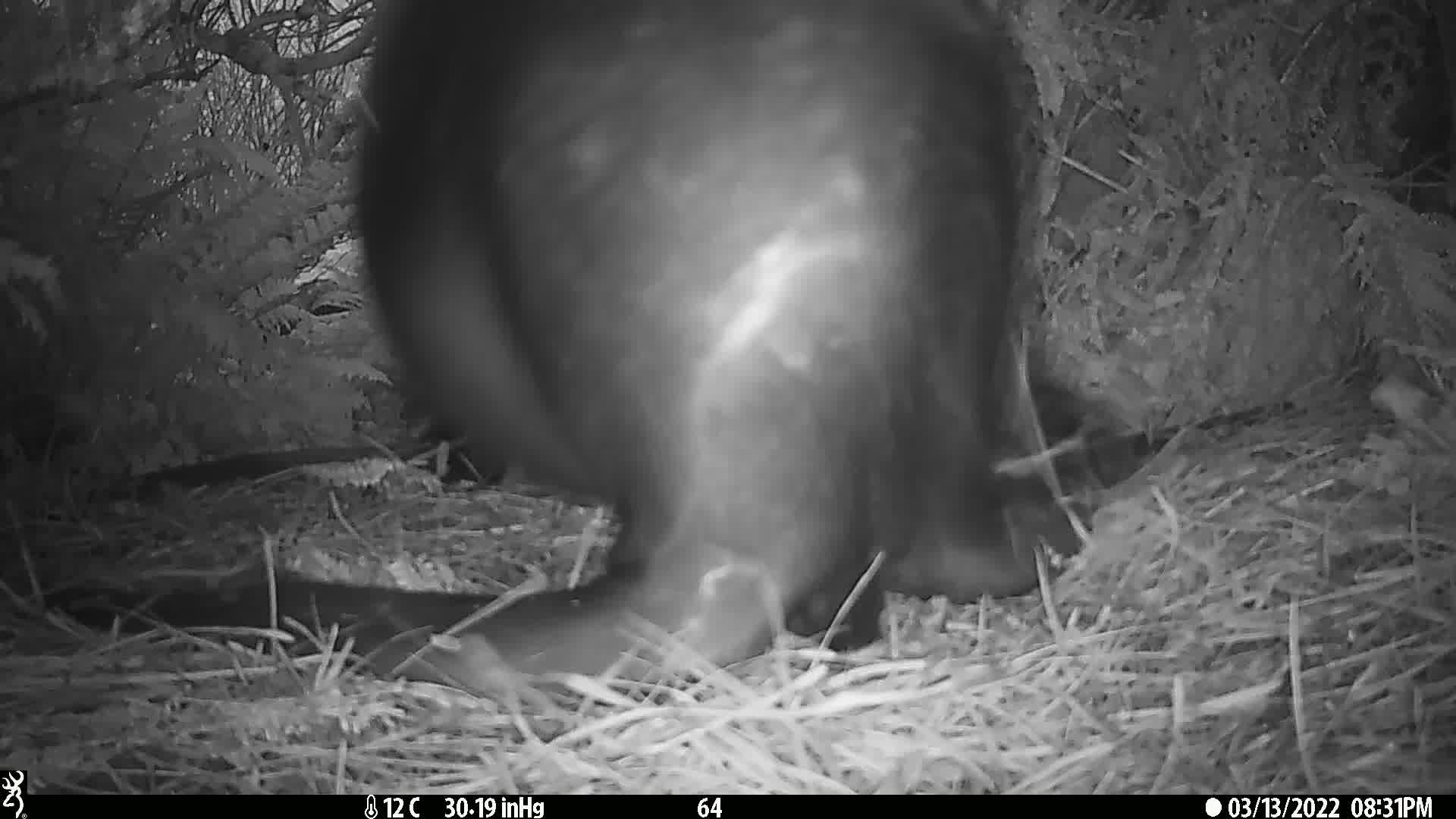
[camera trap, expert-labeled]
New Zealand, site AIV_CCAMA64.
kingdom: Animalia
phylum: Chordata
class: Mammalia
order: Carnivora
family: Otariidae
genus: Phocarctos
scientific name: Phocarctos hookeri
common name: new zealand sea lion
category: sealion